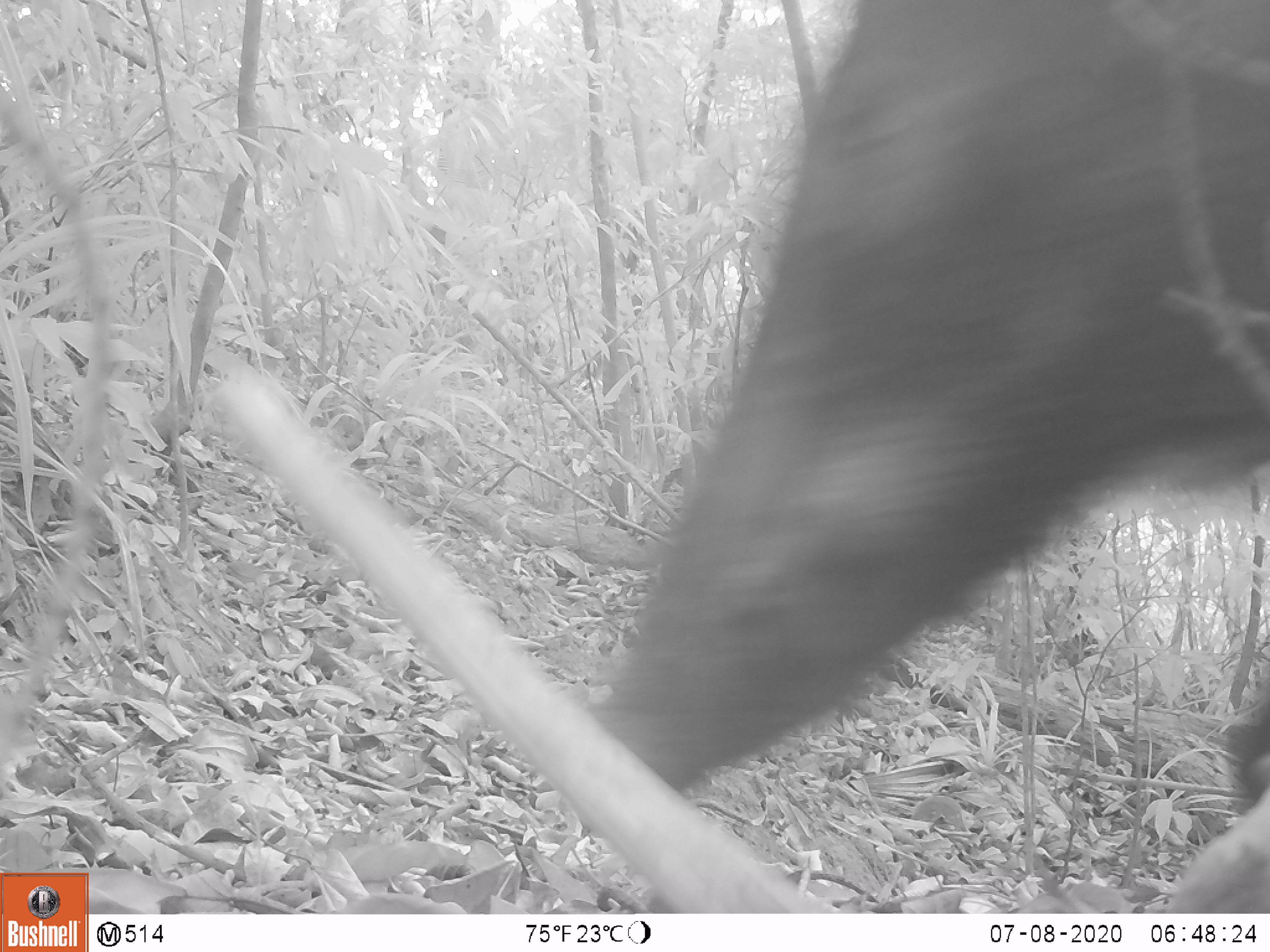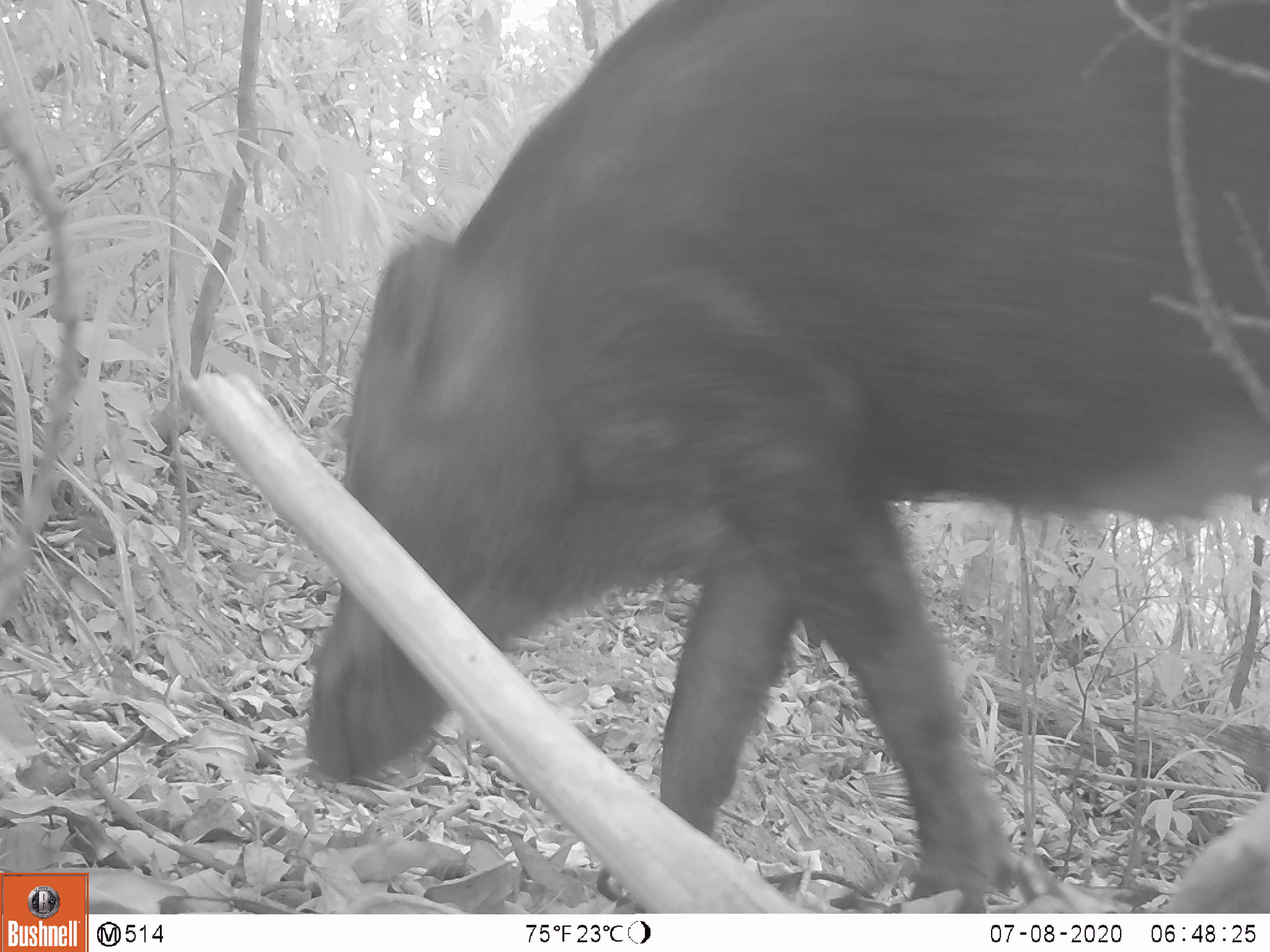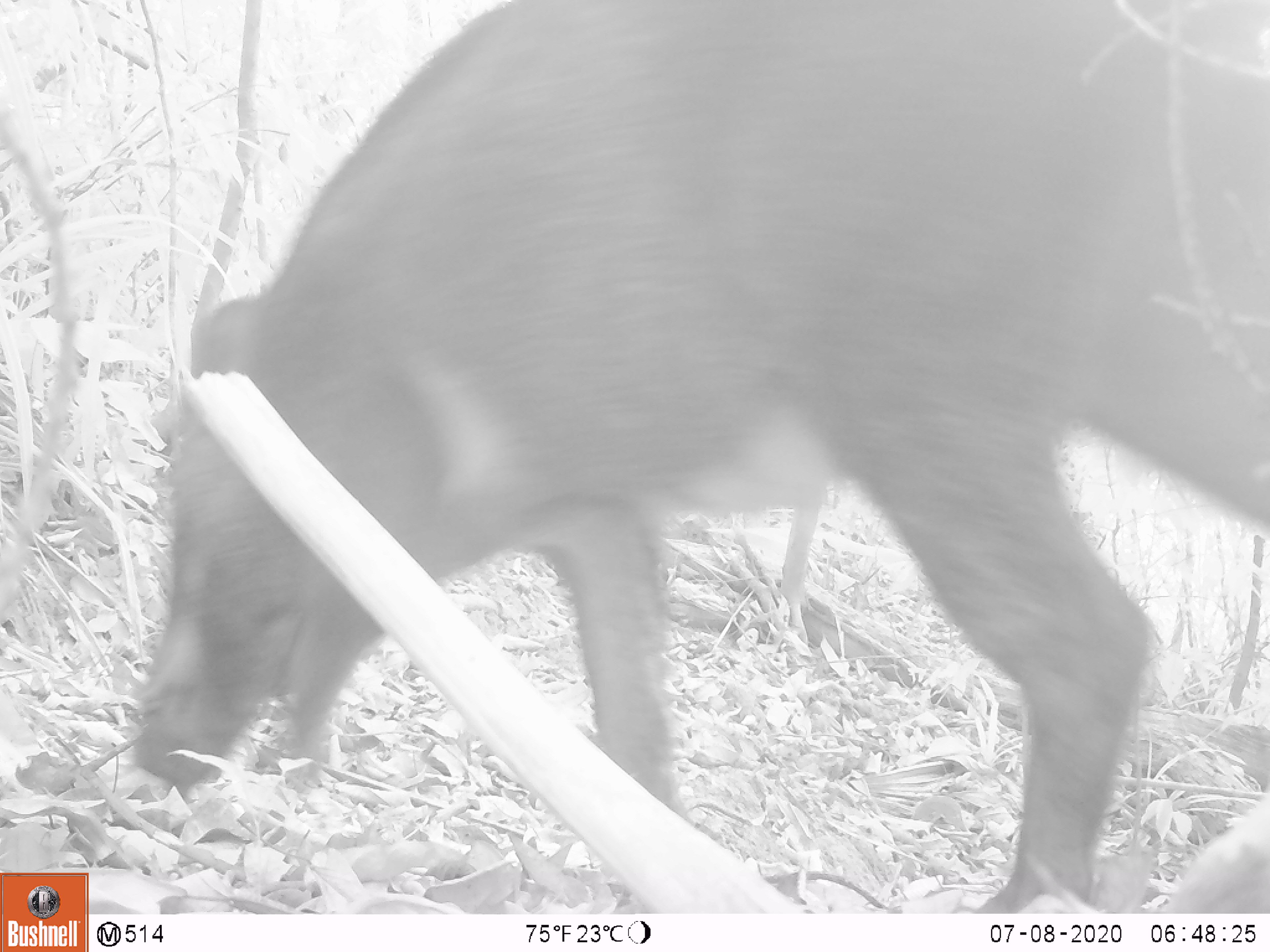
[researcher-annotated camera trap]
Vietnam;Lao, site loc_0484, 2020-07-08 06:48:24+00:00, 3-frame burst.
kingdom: Animalia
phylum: Chordata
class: Mammalia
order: Artiodactyla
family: Suidae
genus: Sus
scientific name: Sus scrofa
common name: eurasian wild pig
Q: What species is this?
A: Eurasian wild pig (Sus scrofa).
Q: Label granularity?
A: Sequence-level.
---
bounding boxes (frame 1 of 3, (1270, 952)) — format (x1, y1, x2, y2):
eurasian wild pig: (582, 0, 1270, 907)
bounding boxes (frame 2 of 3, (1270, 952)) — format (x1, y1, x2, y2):
eurasian wild pig: (303, 0, 1270, 913)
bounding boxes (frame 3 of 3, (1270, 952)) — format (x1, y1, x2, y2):
eurasian wild pig: (127, 0, 1270, 913)